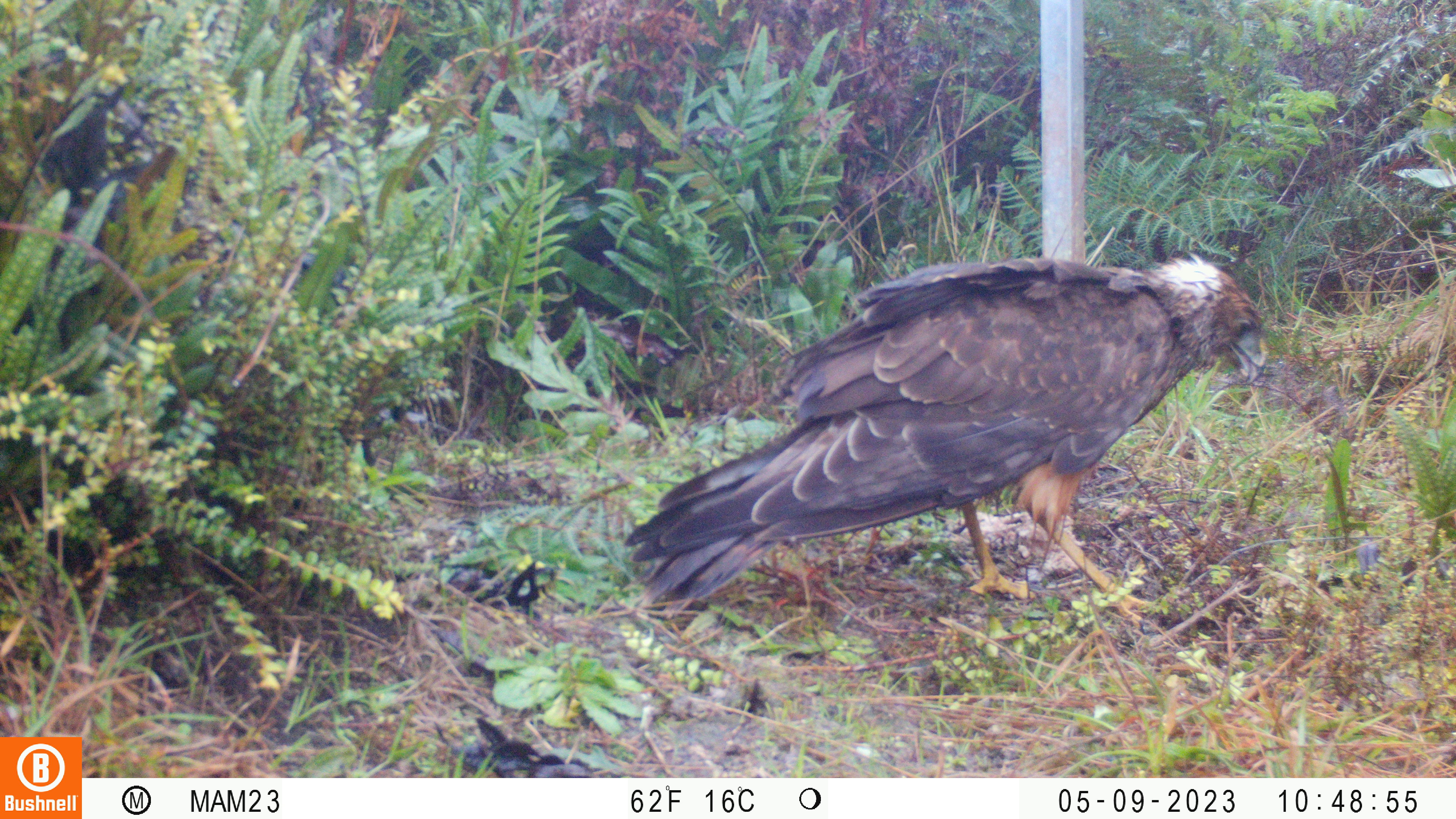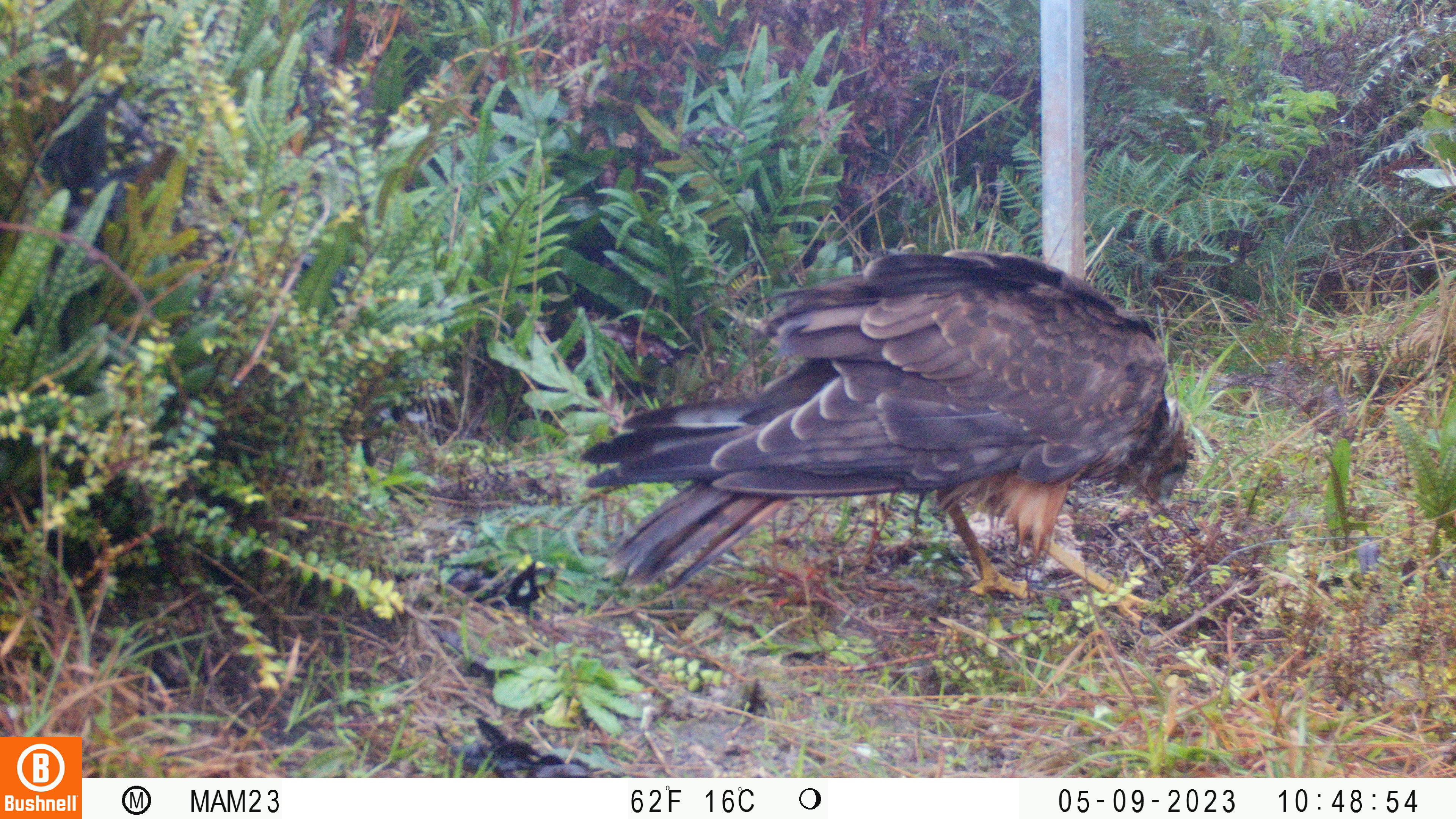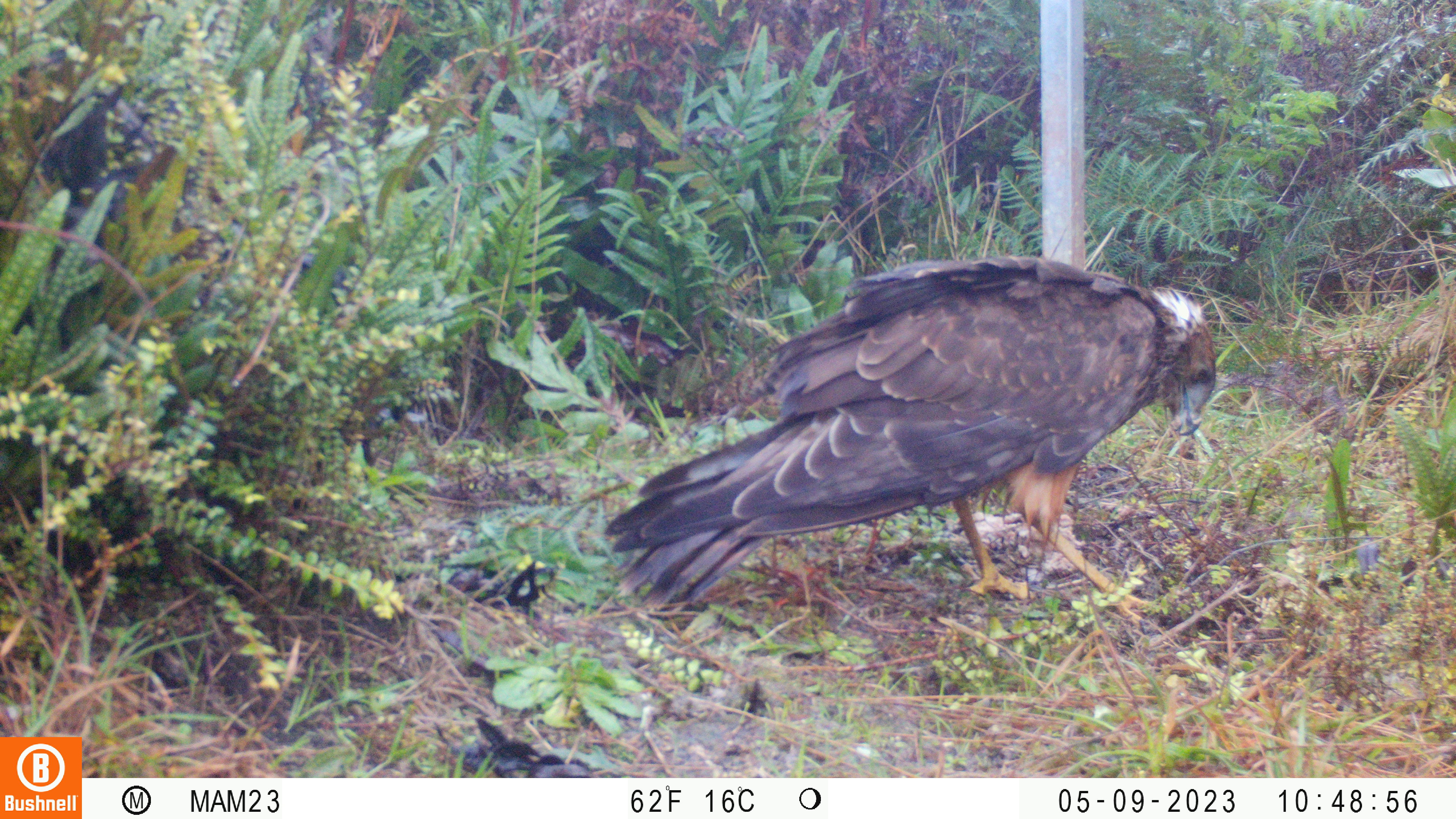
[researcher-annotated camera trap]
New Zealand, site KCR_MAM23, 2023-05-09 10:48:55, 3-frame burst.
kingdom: Animalia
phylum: Chordata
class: Aves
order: Accipitriformes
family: Accipitridae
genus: Circus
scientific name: Circus approximans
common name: swamp harrier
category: harrier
Harrier (swamp harrier) (Circus approximans).